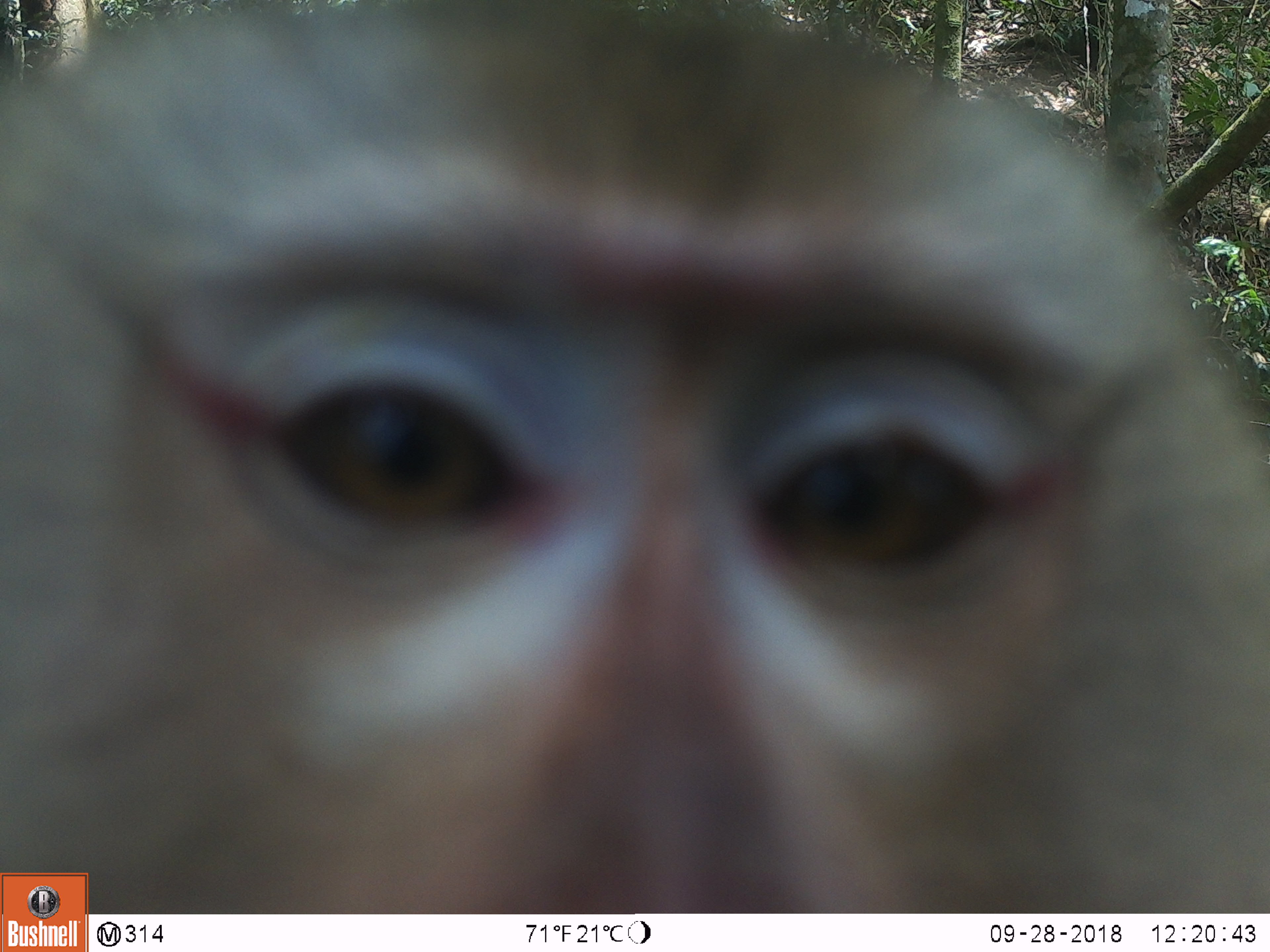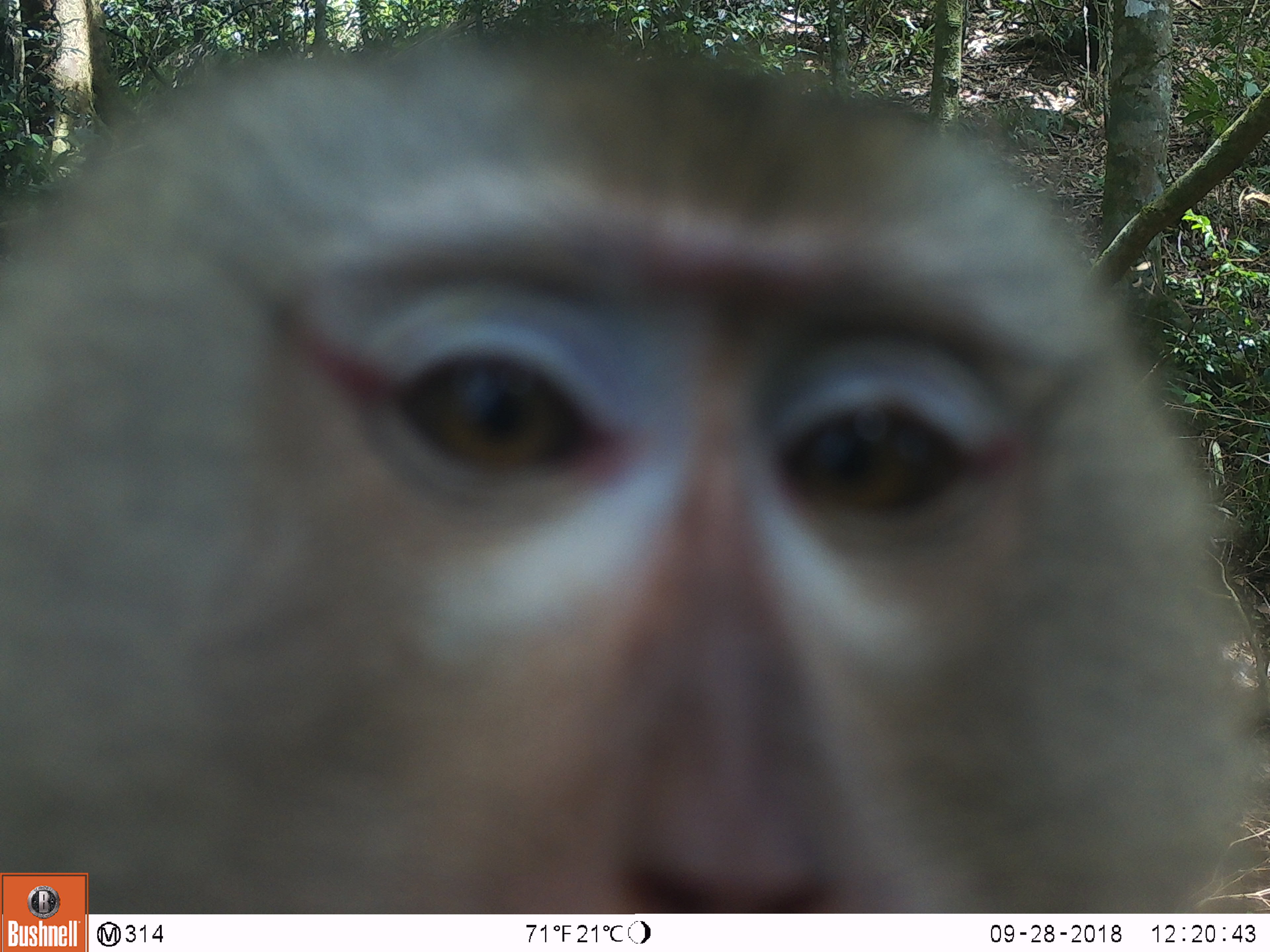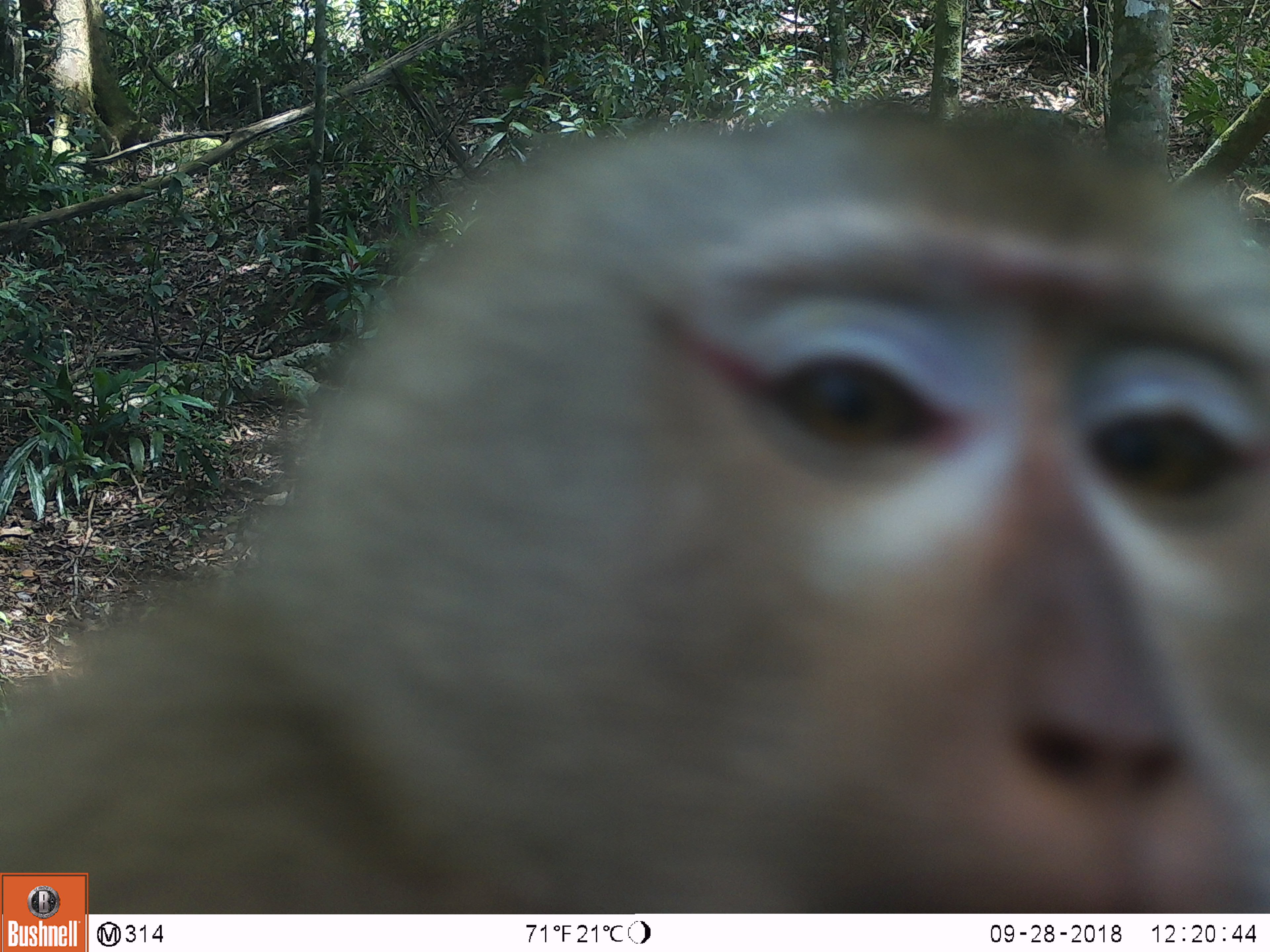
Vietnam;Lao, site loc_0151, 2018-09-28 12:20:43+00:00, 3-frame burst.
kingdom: Animalia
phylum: Chordata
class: Mammalia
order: Primates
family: Cercopithecidae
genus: Macaca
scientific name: Macaca nemestrina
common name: pig-tailed macaque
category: pig tailed macaque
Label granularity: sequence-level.